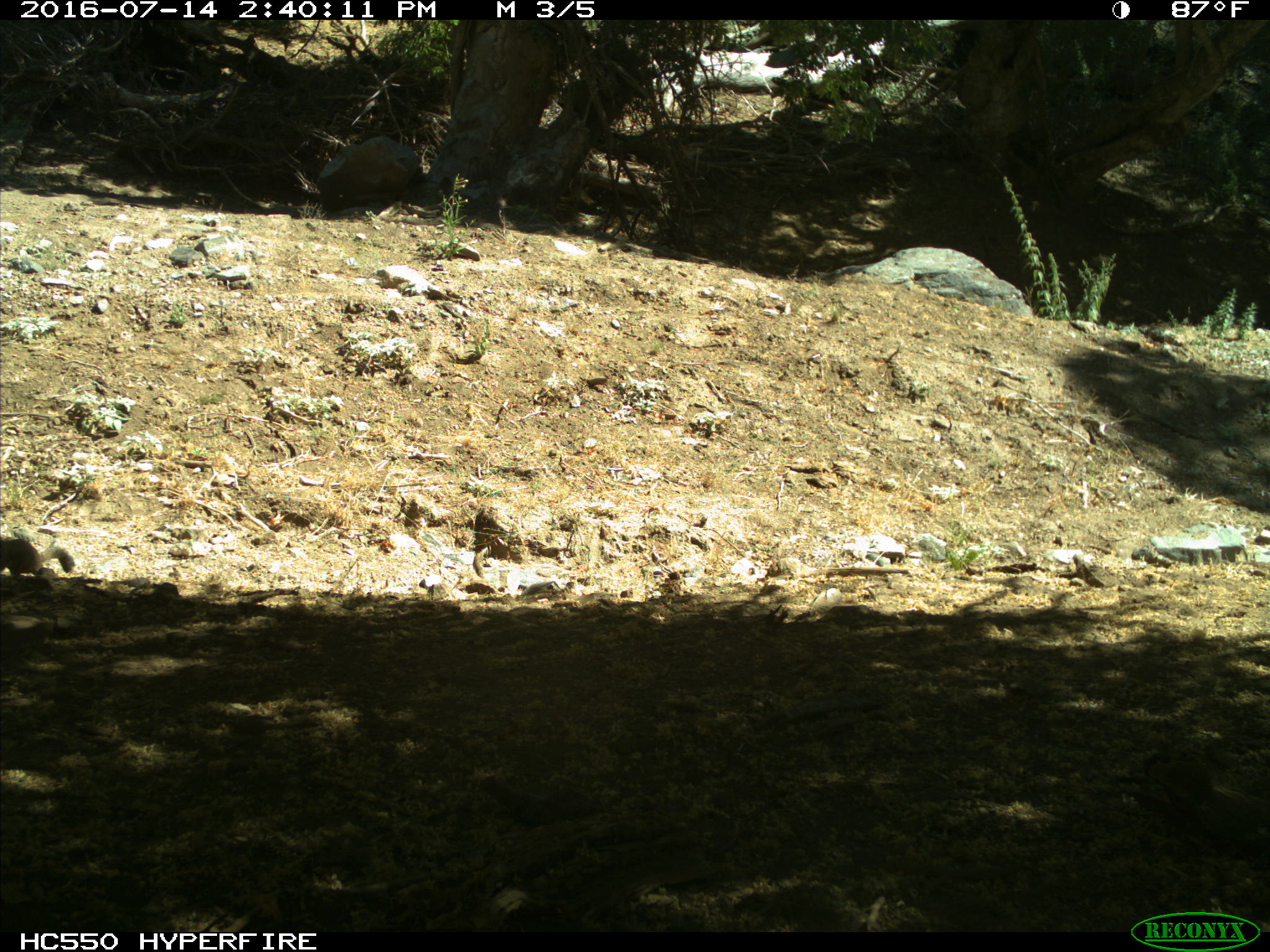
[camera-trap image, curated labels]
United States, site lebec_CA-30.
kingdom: Animalia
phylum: Chordata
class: Mammalia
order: Rodentia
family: Sciuridae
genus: Otospermophilus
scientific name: Otospermophilus beecheyi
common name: california ground squirrel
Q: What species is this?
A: Otospermophilus beecheyi (california ground squirrel).